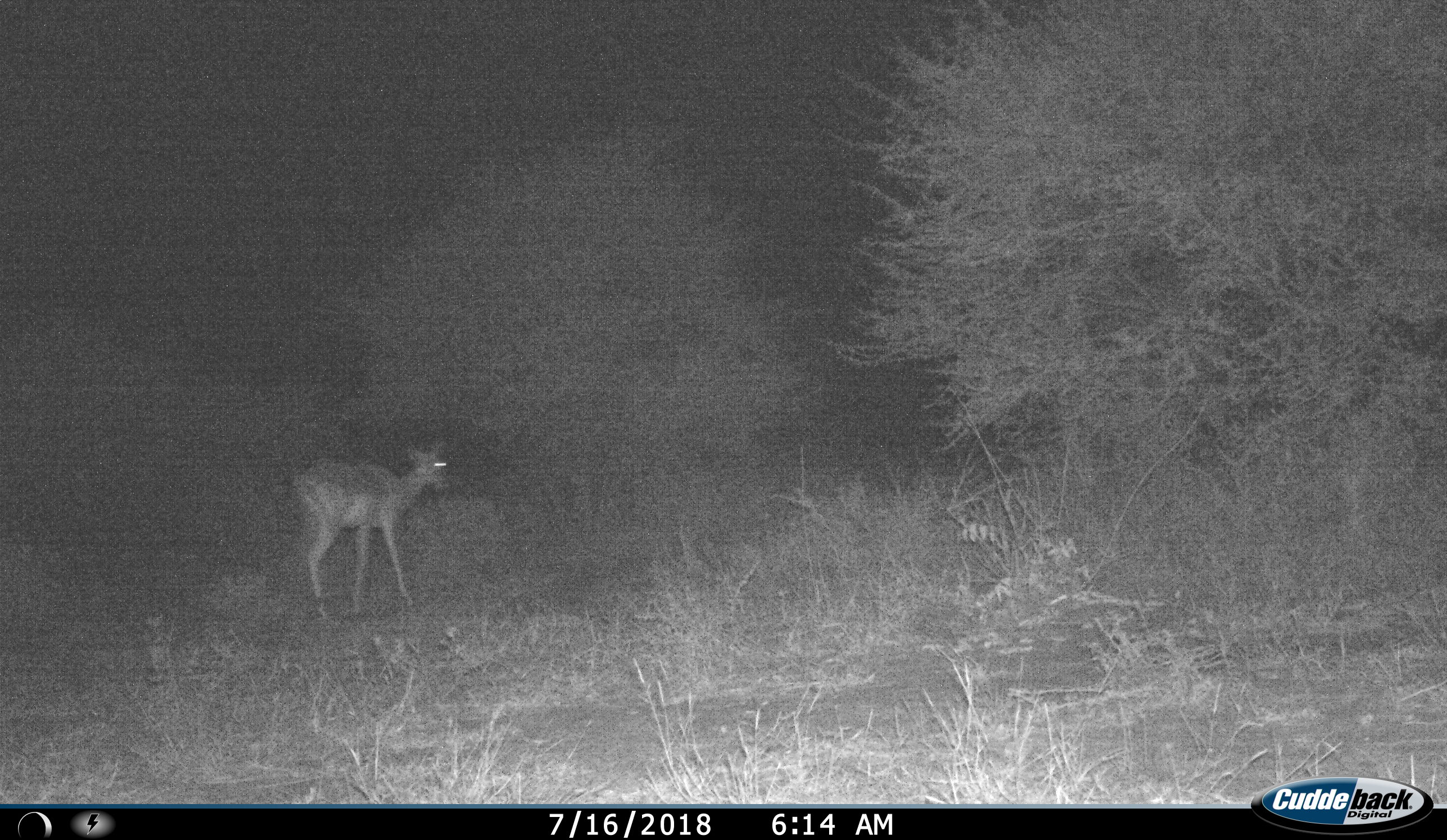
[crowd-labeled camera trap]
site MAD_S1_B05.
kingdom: Animalia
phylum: Chordata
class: Mammalia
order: Artiodactyla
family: Bovidae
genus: Aepyceros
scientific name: Aepyceros melampus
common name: impala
Impala (Aepyceros melampus), count 1. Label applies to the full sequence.